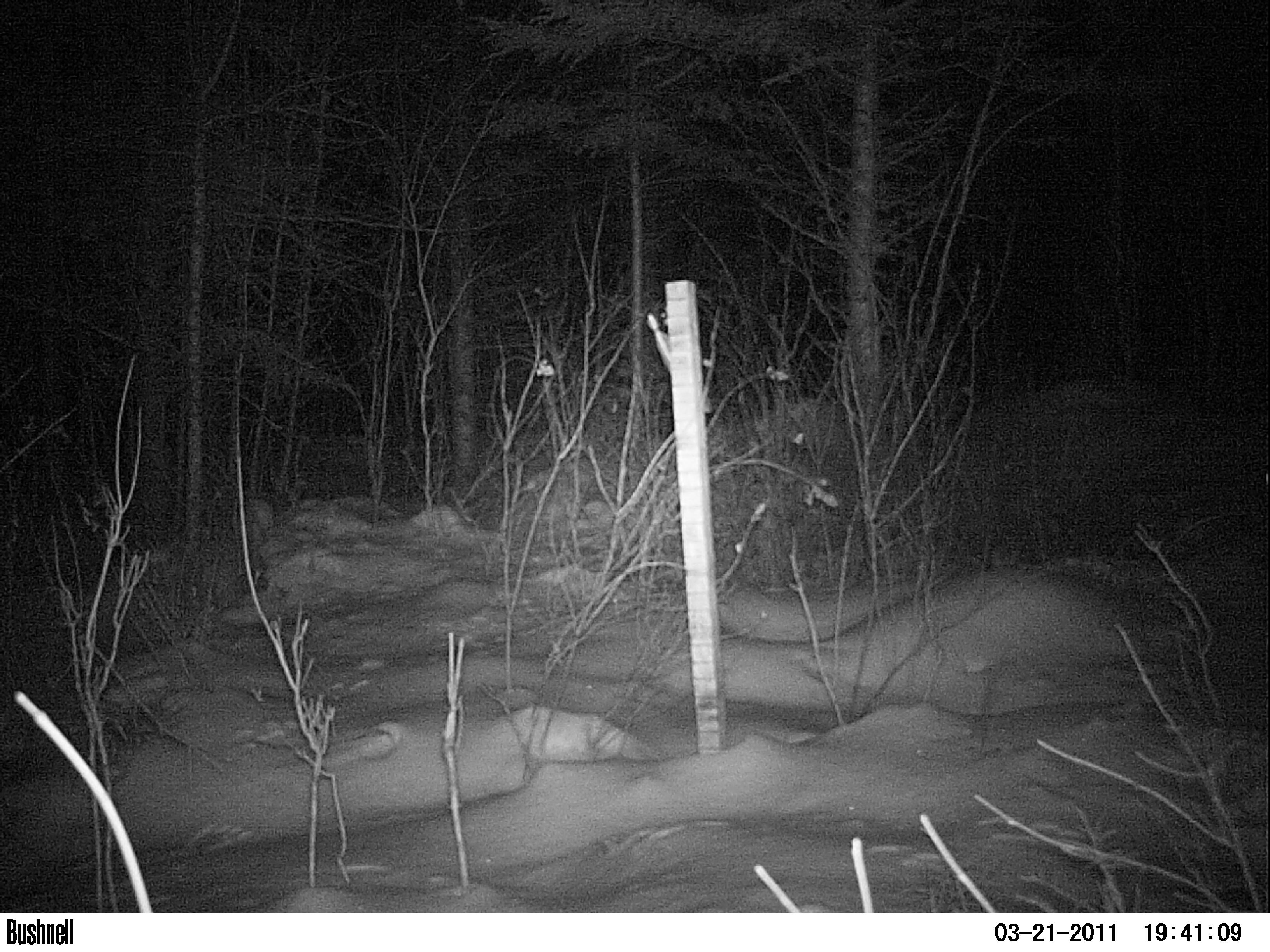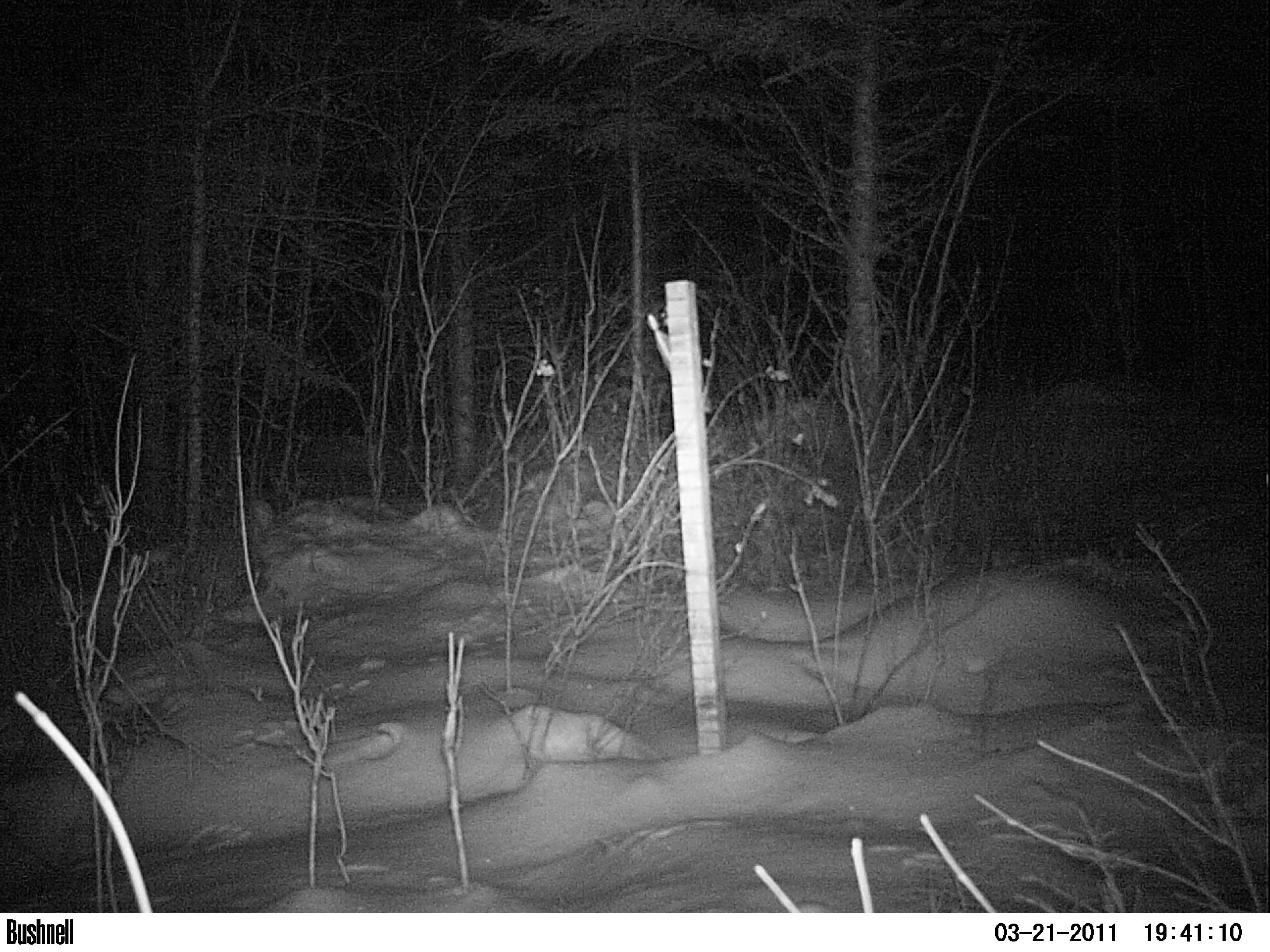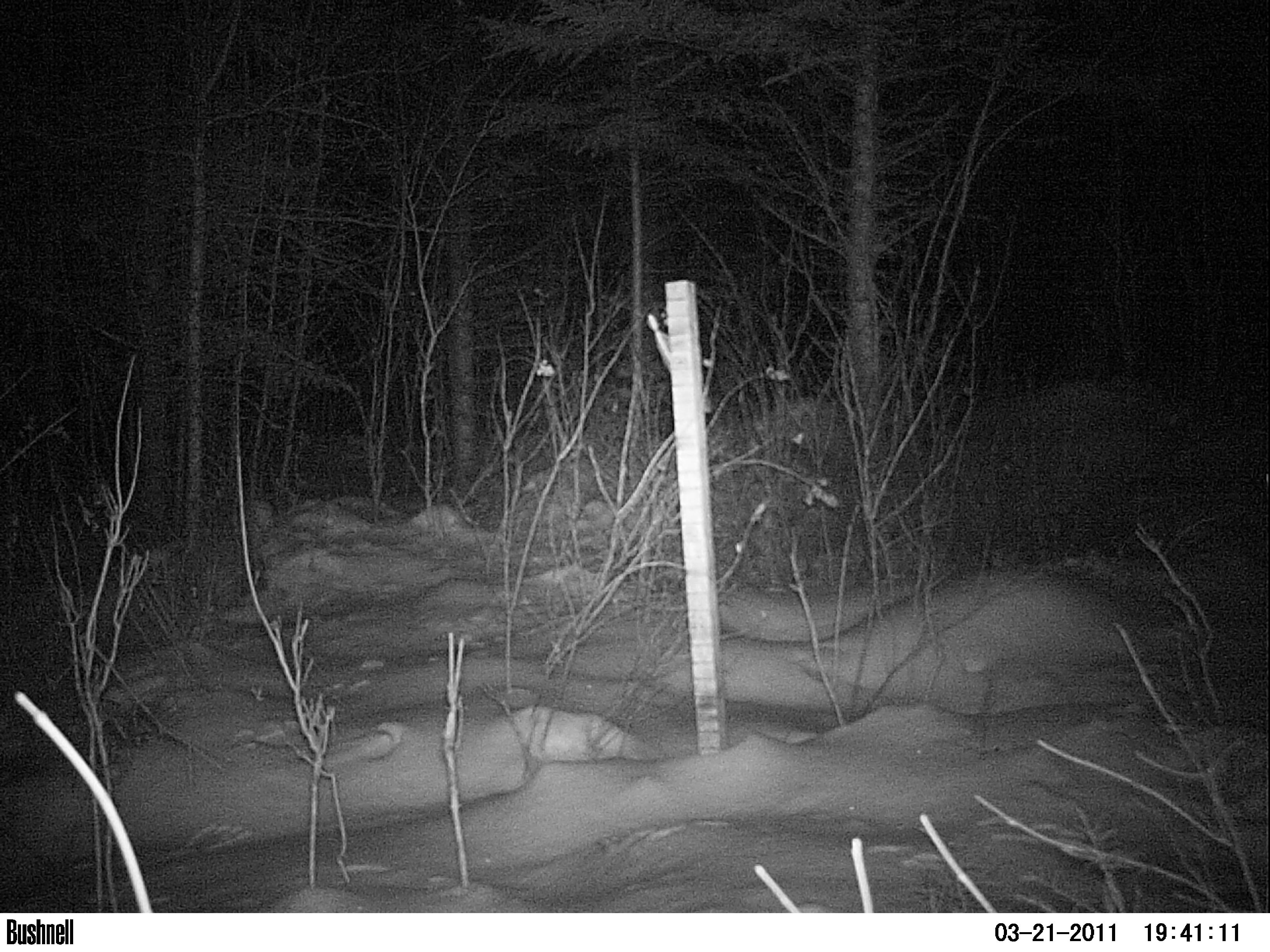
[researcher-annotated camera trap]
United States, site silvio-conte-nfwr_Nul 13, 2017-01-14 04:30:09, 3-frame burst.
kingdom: Animalia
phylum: Chordata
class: Mammalia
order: Lagomorpha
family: Leporidae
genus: Lepus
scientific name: Lepus americanus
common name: snowshoe hare